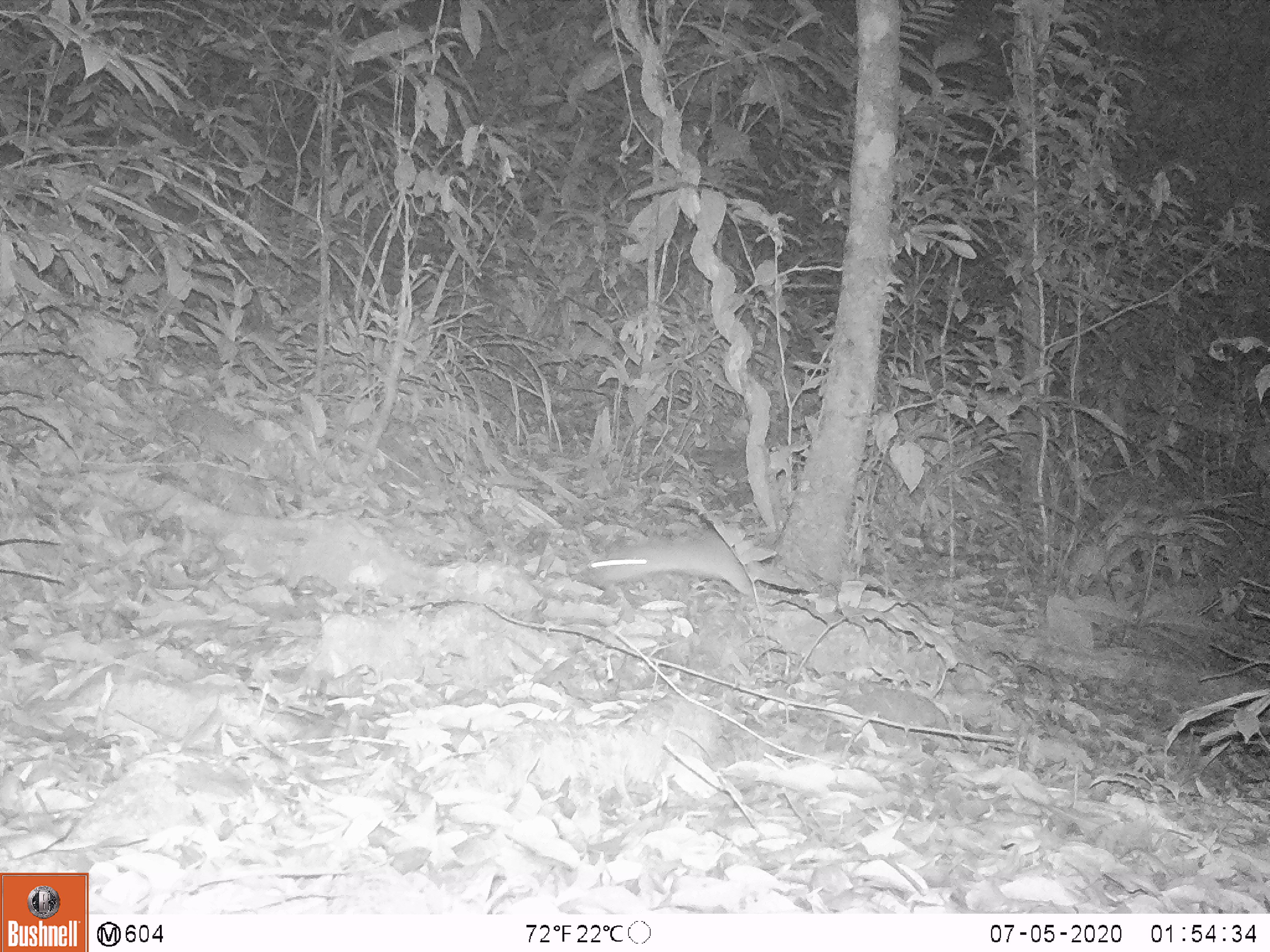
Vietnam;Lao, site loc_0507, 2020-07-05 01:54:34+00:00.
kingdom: Animalia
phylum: Chordata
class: Mammalia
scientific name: Mammalia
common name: mammal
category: unidentified small mammal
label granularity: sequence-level